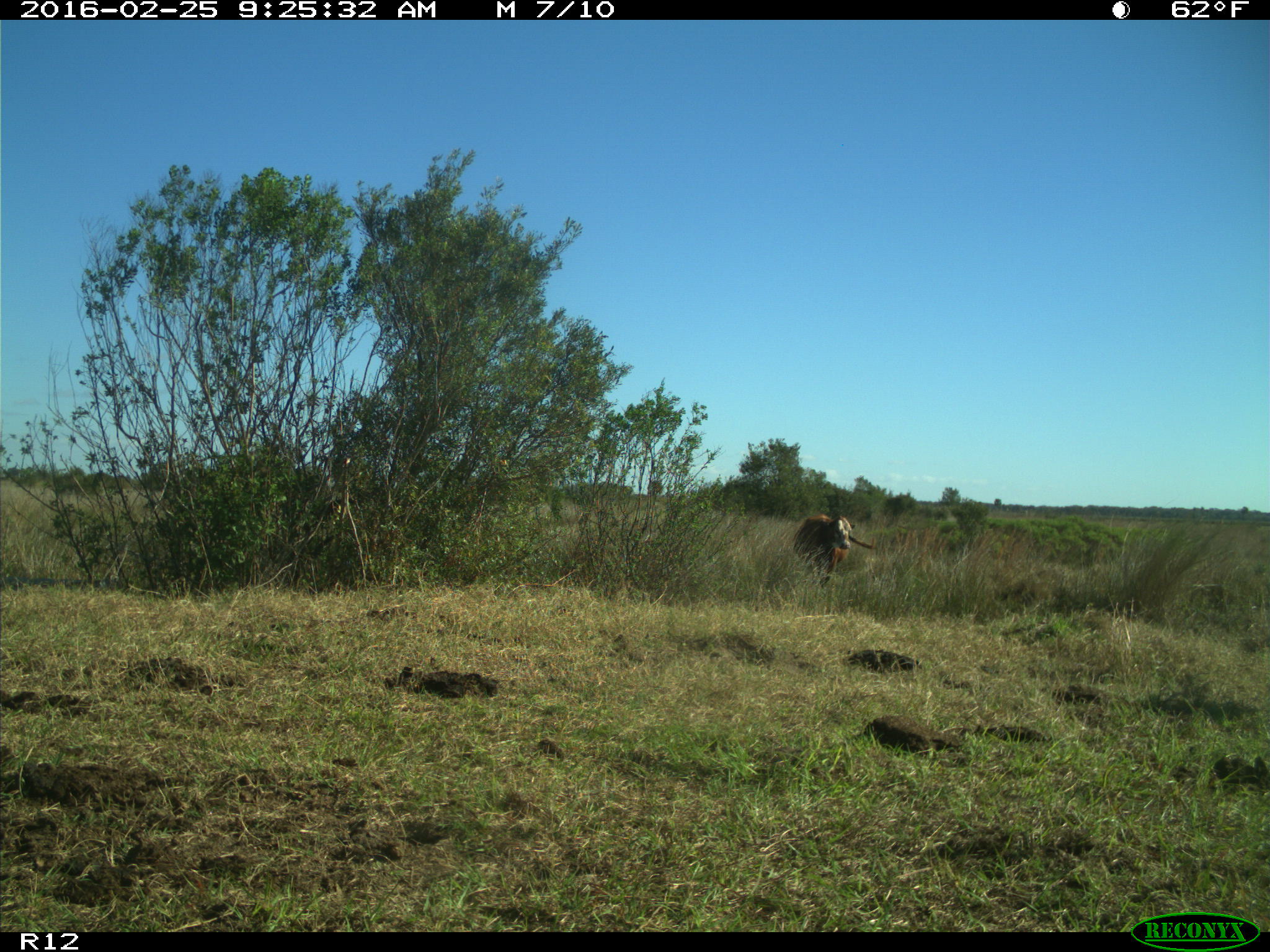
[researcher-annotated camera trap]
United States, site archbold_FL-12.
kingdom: Animalia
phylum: Chordata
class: Mammalia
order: Artiodactyla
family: Bovidae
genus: Bos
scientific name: Bos taurus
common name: domestic cow